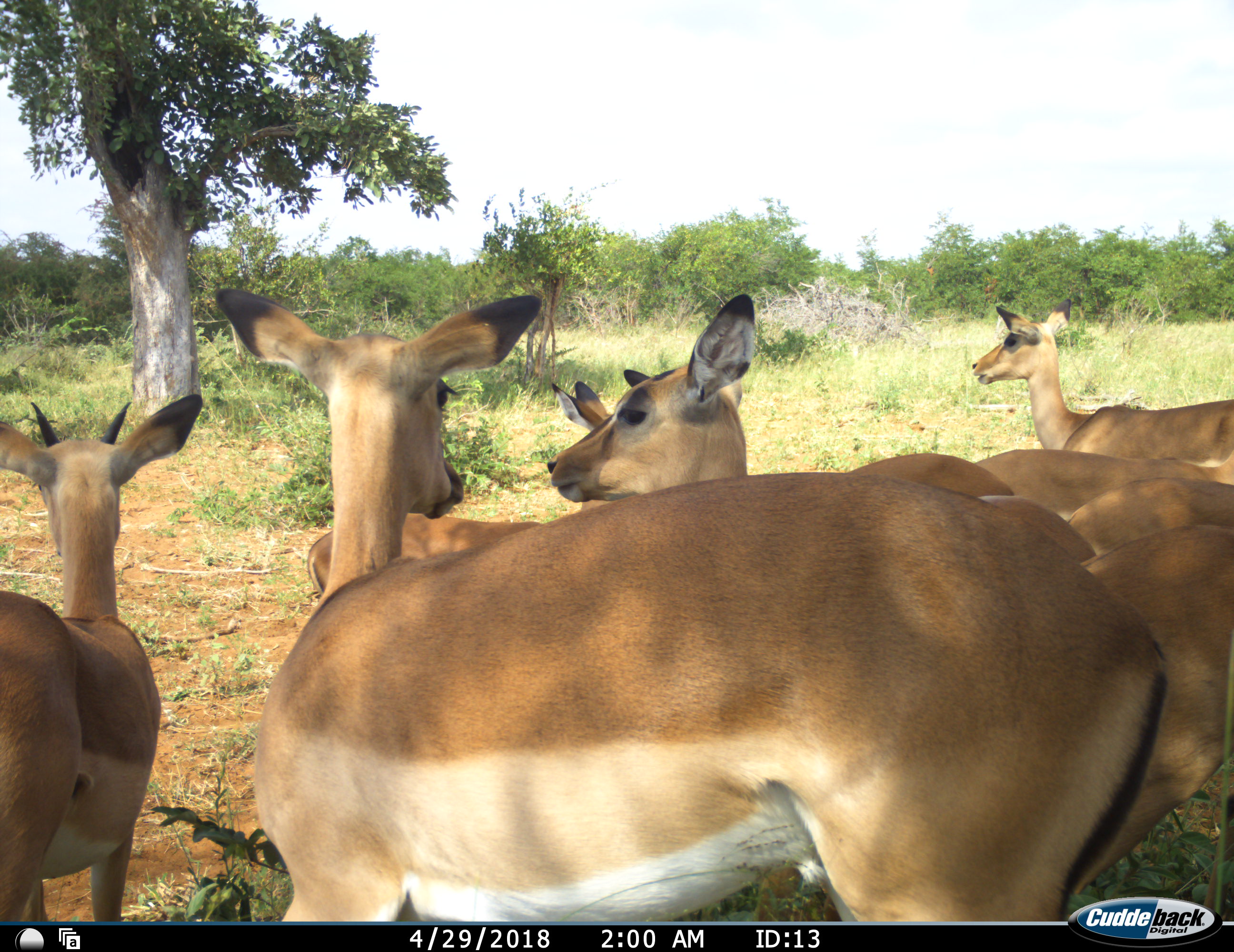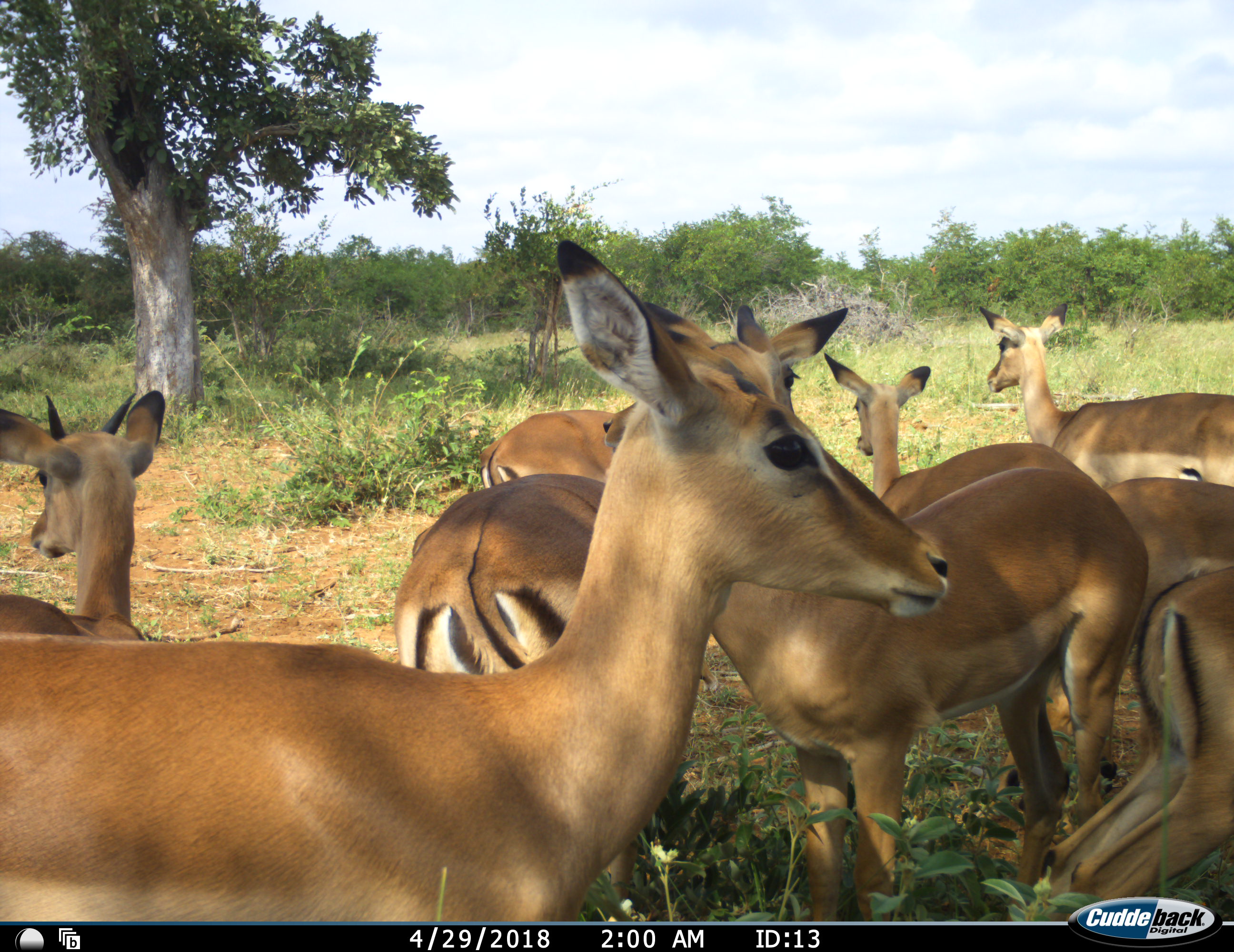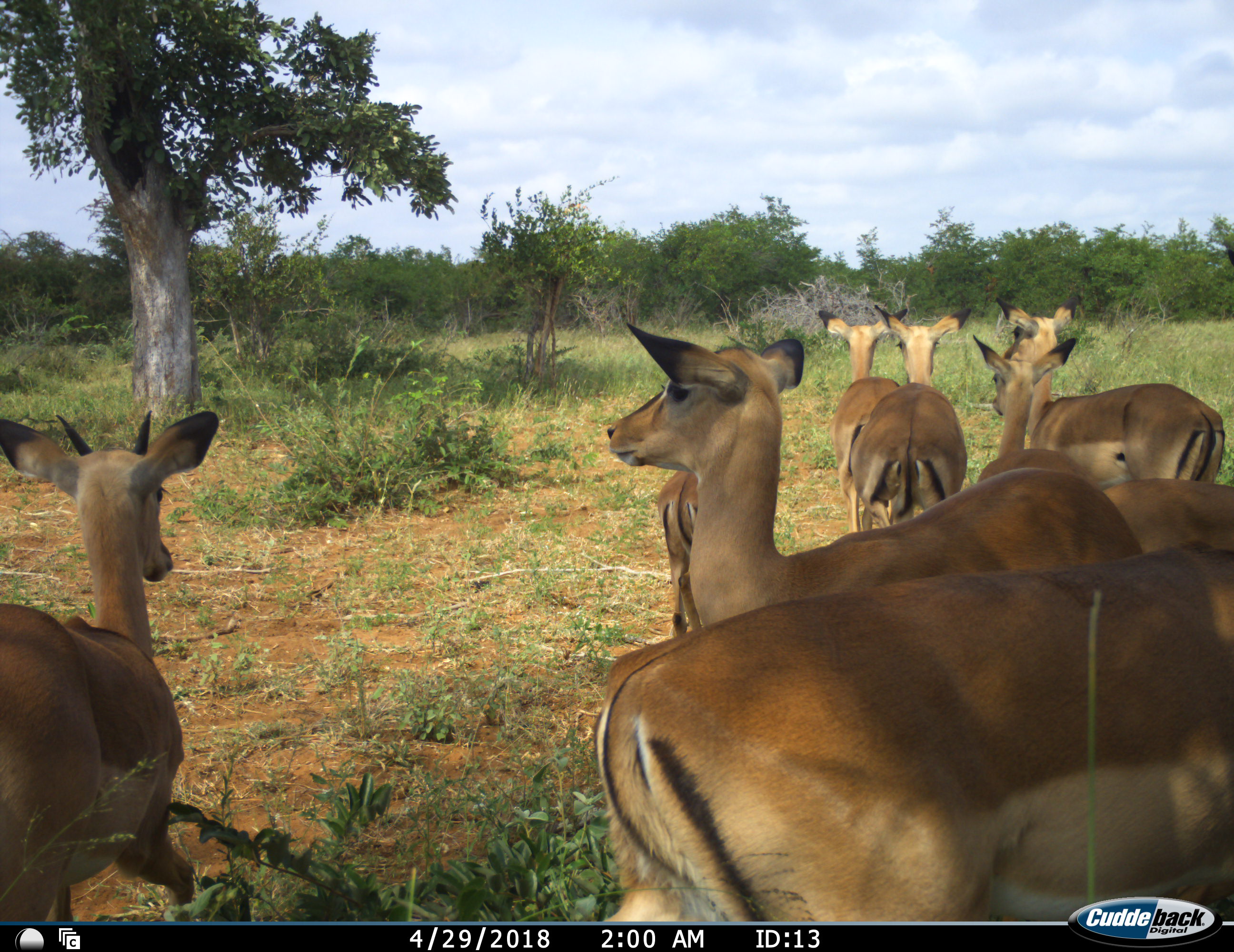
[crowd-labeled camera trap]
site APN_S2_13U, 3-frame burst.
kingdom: Animalia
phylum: Chordata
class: Mammalia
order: Artiodactyla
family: Bovidae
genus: Aepyceros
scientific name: Aepyceros melampus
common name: impala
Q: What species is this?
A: Impala (Aepyceros melampus).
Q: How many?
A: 9.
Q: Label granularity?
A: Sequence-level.